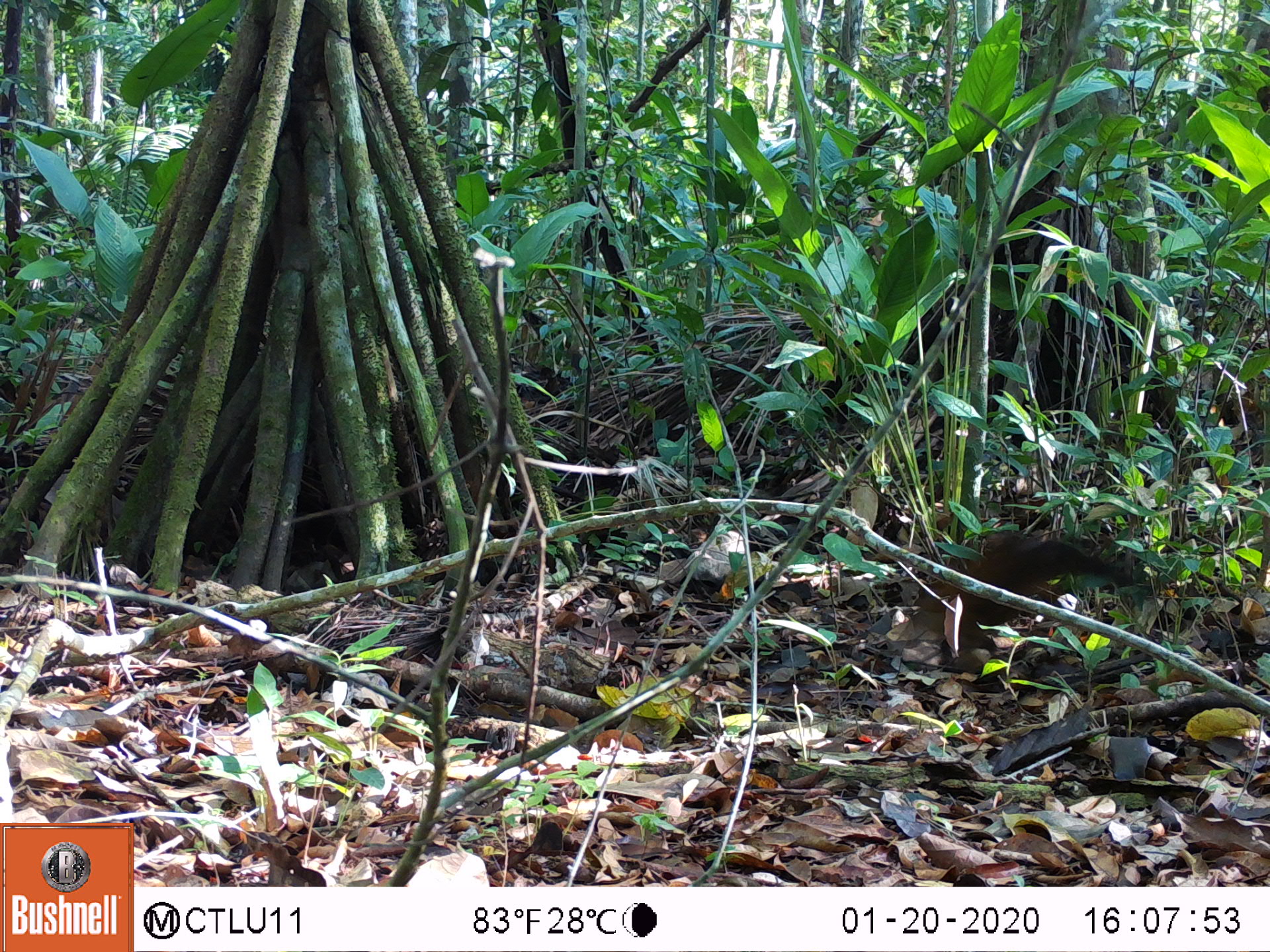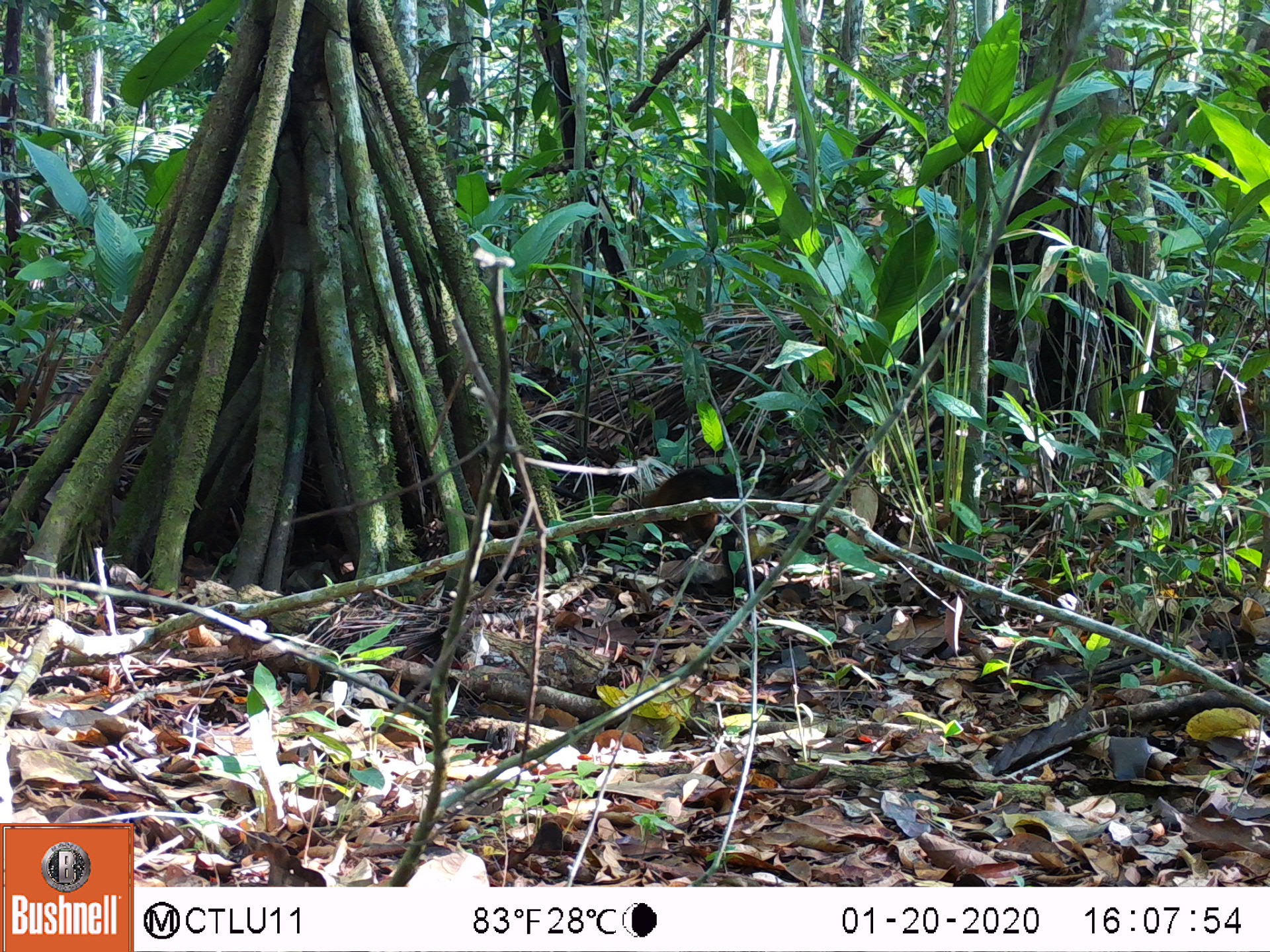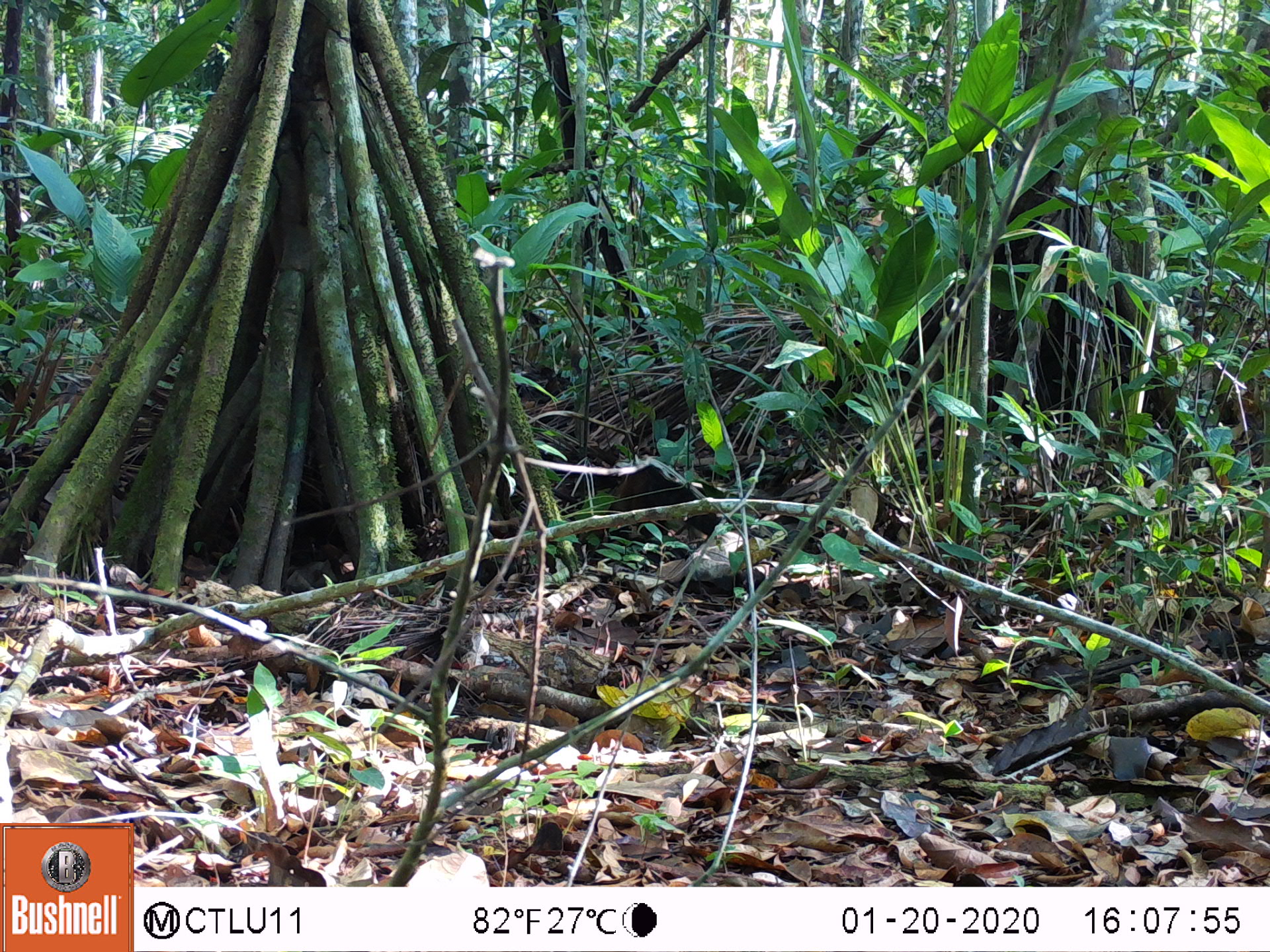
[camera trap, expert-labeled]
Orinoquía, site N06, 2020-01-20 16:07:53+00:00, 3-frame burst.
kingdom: Animalia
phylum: Chordata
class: Mammalia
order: Carnivora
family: Procyonidae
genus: Nasua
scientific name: Nasua nasua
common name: south american coati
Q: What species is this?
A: South american coati (Nasua nasua).